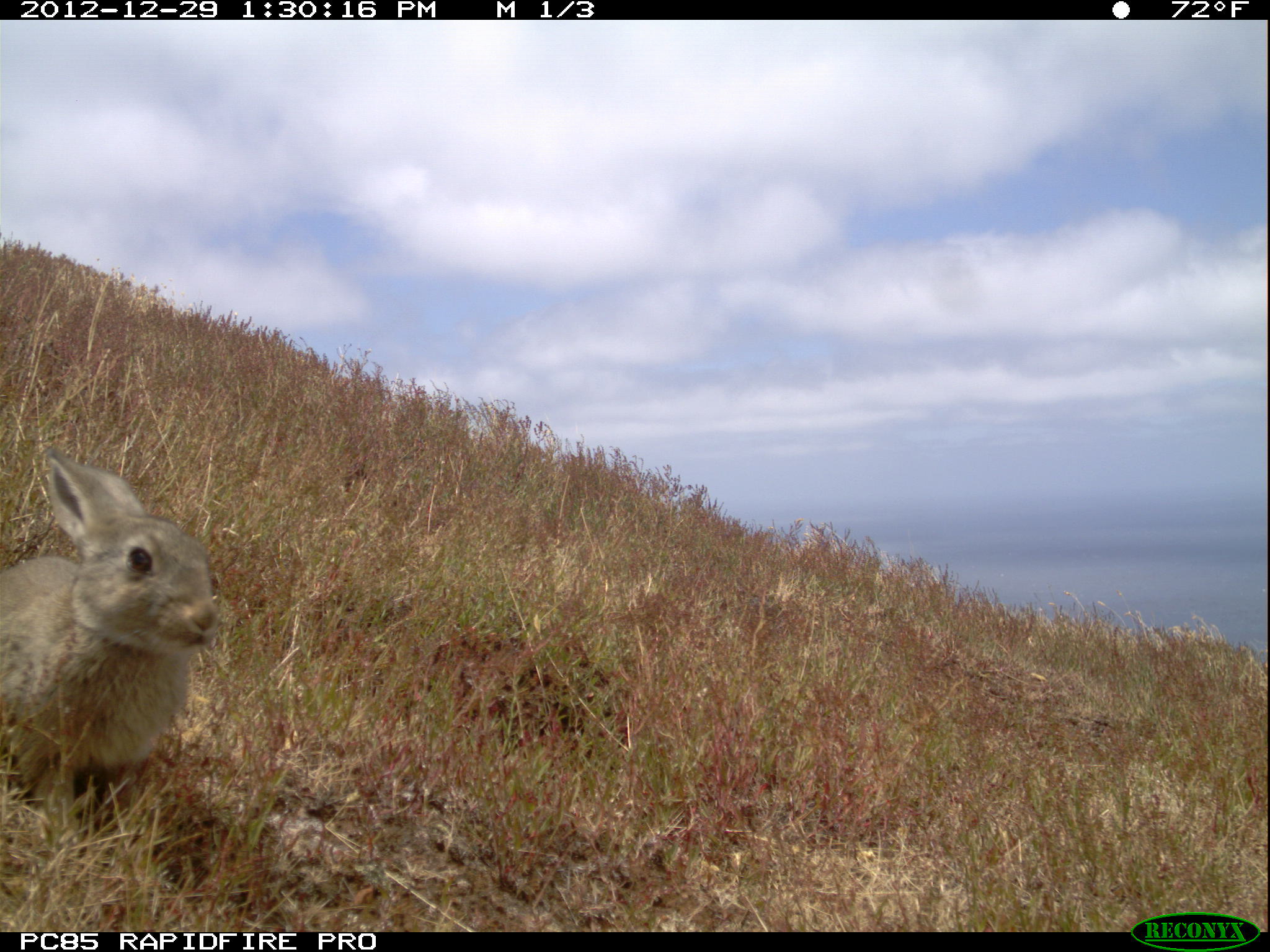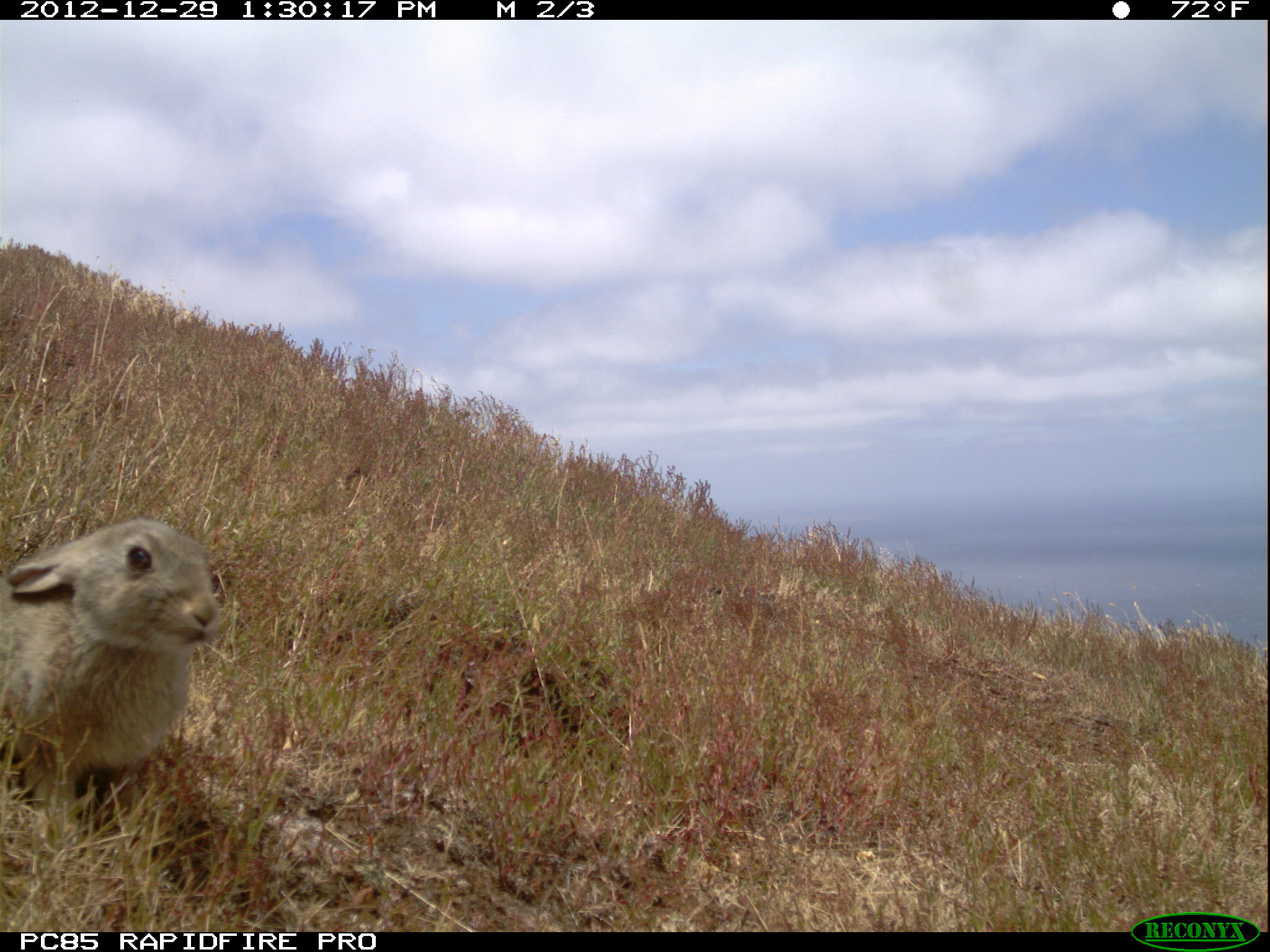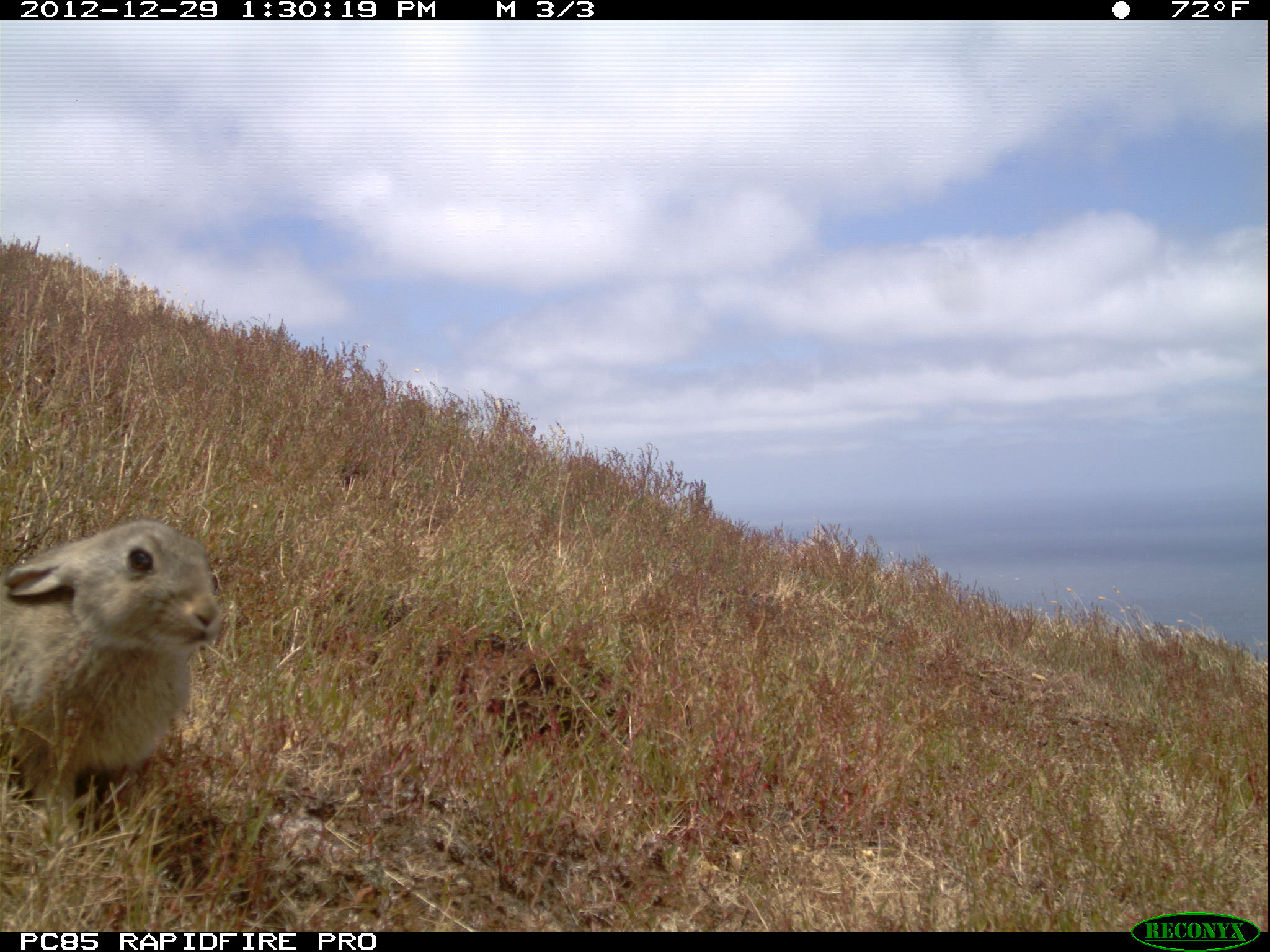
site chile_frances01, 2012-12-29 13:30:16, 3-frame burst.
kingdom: Animalia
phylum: Chordata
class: Mammalia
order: Lagomorpha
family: Leporidae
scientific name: Leporidae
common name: rabbits and hares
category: rabbit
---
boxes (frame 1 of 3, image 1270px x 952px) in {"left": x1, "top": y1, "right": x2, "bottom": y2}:
rabbit: {"left": 1, "top": 448, "right": 218, "bottom": 866}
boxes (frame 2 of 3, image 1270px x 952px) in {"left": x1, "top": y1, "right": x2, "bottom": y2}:
rabbit: {"left": 0, "top": 518, "right": 229, "bottom": 876}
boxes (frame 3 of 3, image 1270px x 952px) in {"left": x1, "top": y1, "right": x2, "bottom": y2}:
rabbit: {"left": 0, "top": 518, "right": 226, "bottom": 860}